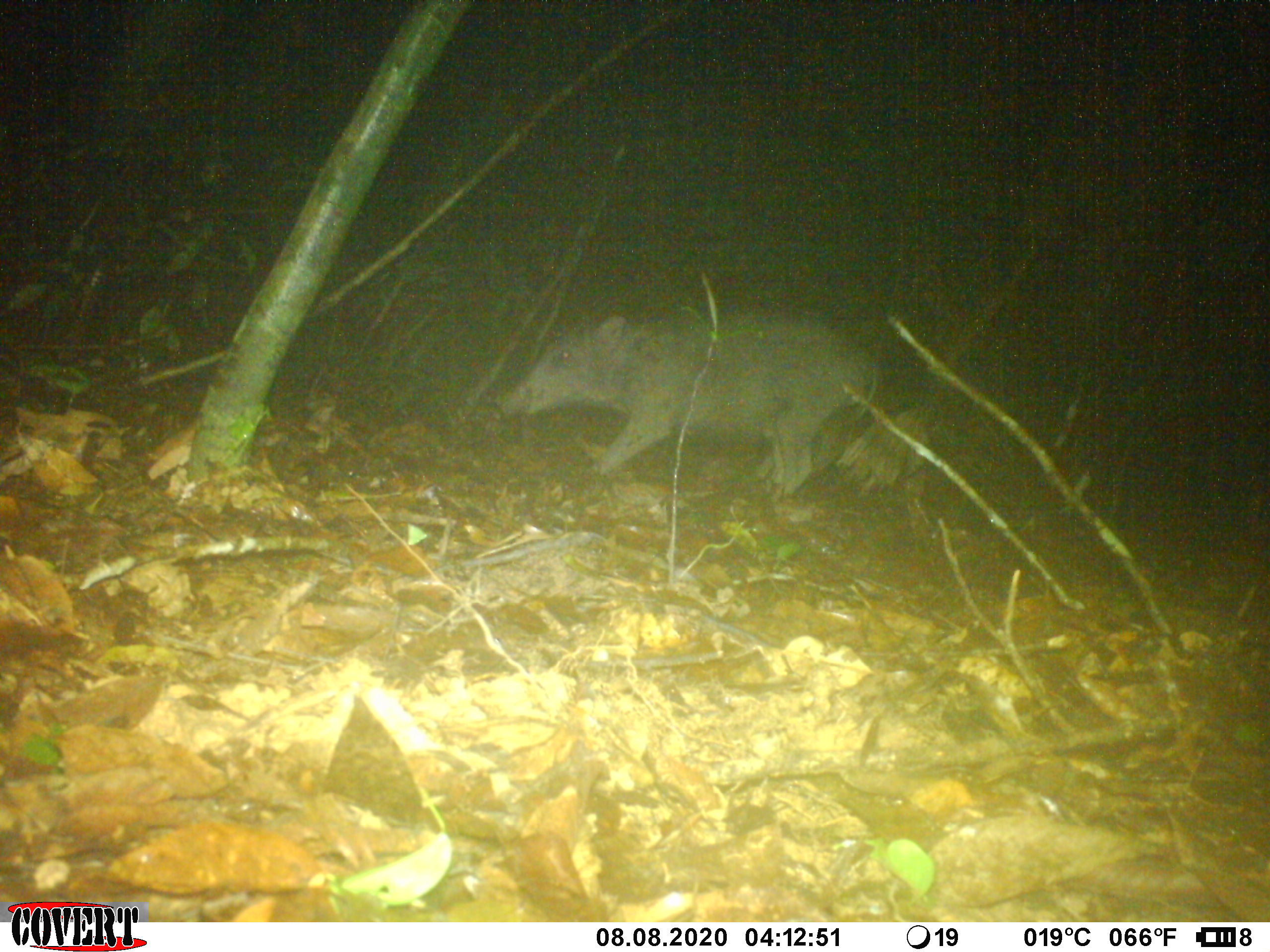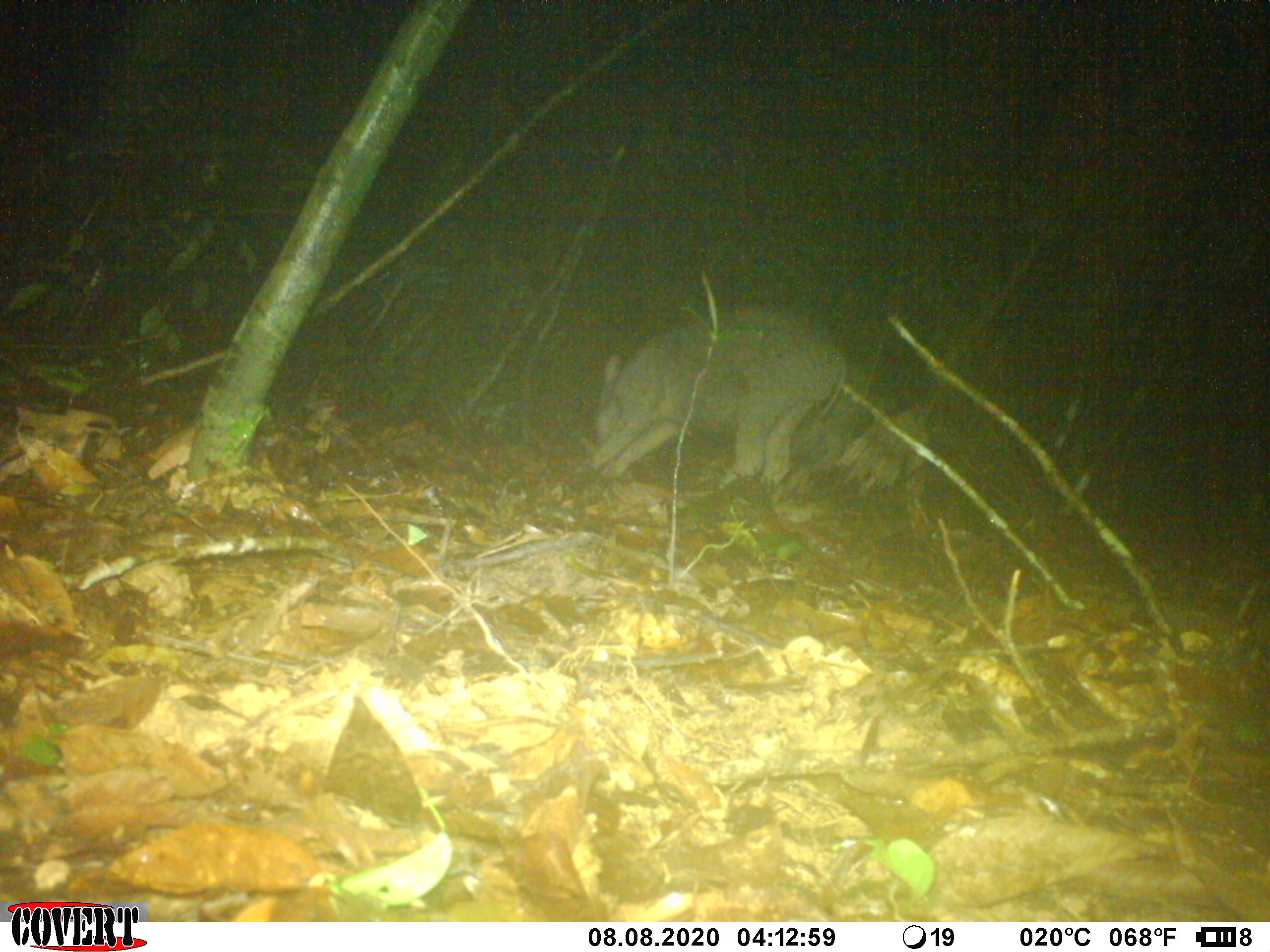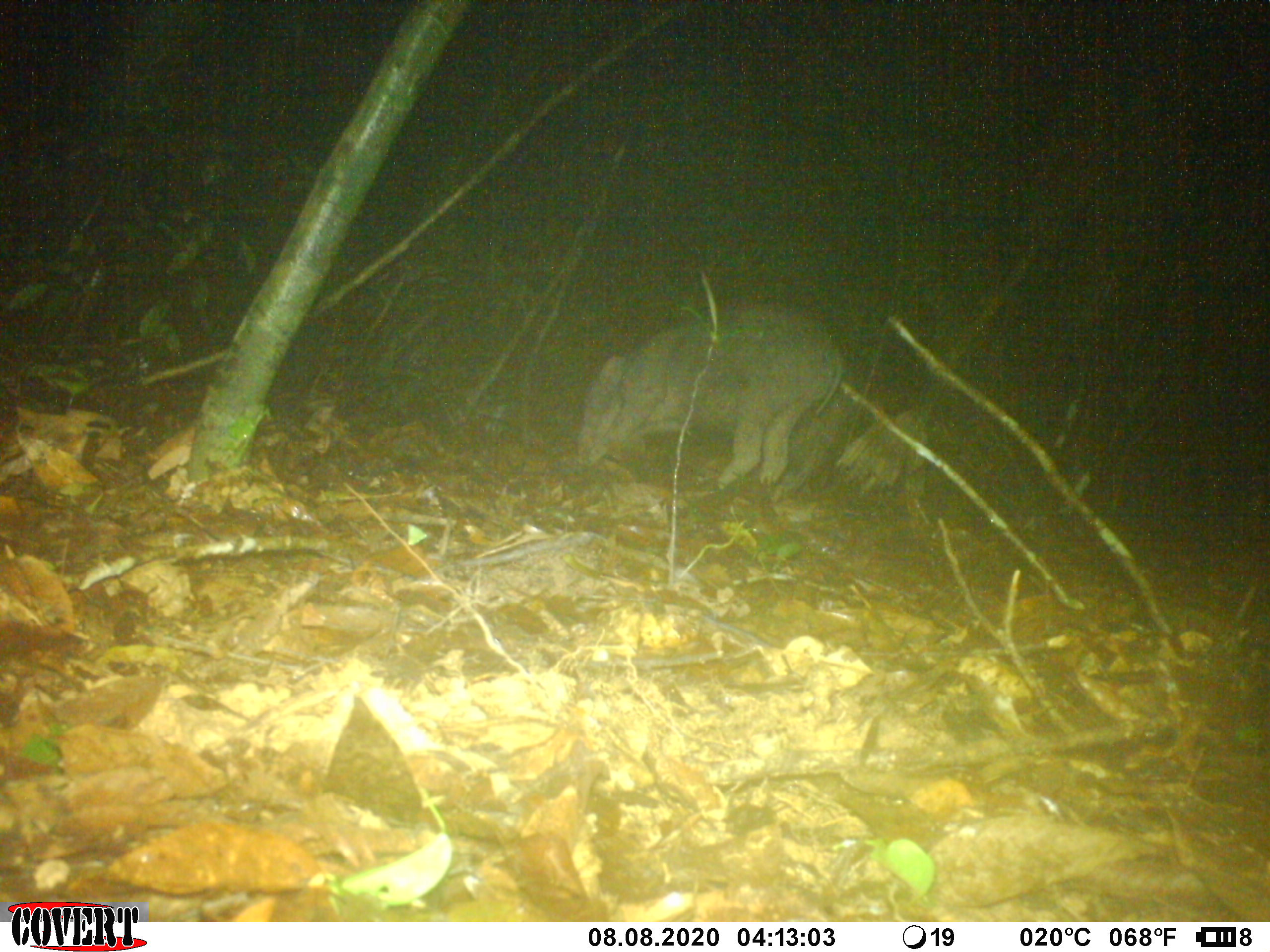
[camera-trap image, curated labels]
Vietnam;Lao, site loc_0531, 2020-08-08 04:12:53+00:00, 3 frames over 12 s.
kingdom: Animalia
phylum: Chordata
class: Mammalia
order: Artiodactyla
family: Suidae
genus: Sus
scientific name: Sus scrofa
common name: eurasian wild pig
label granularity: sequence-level